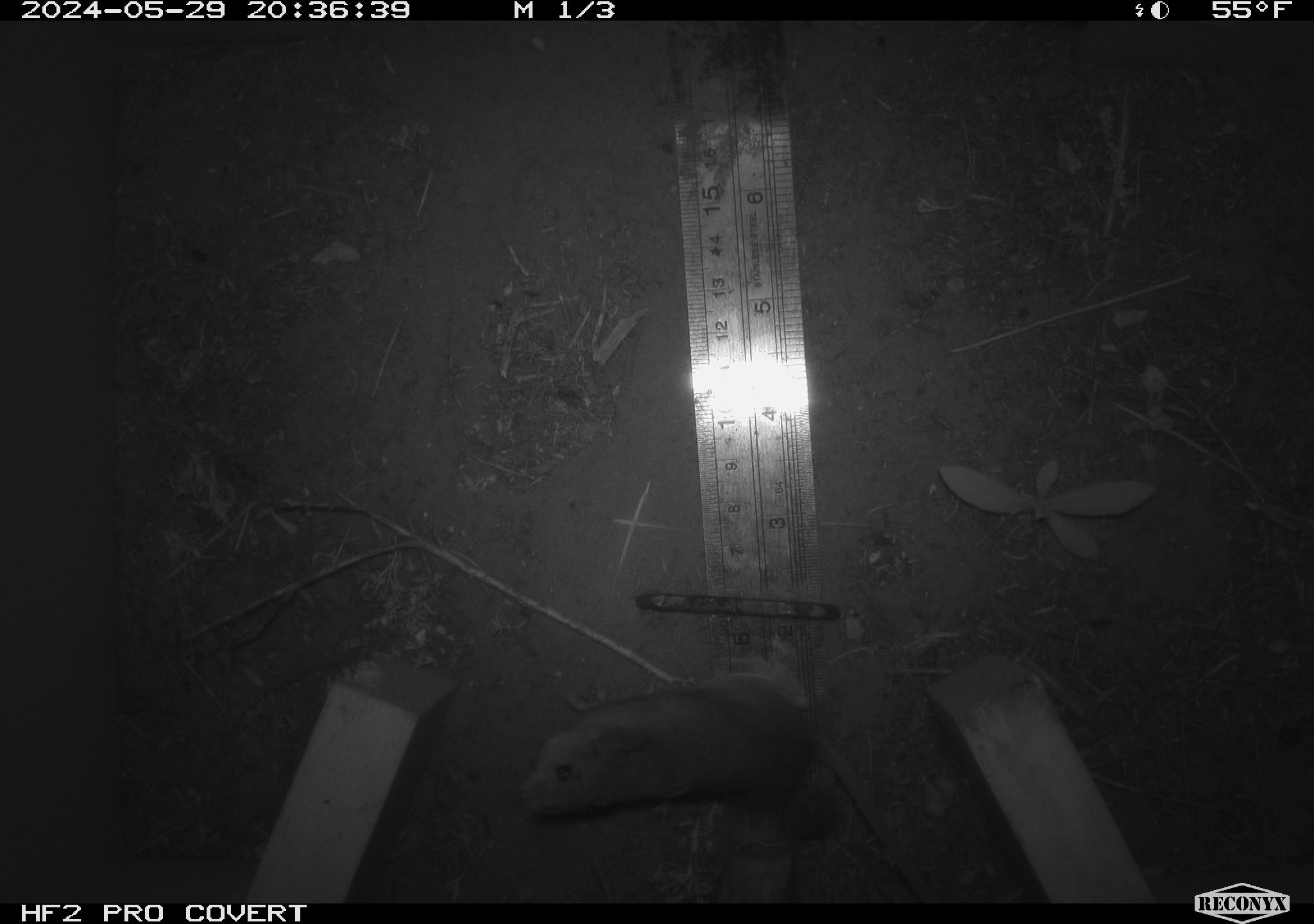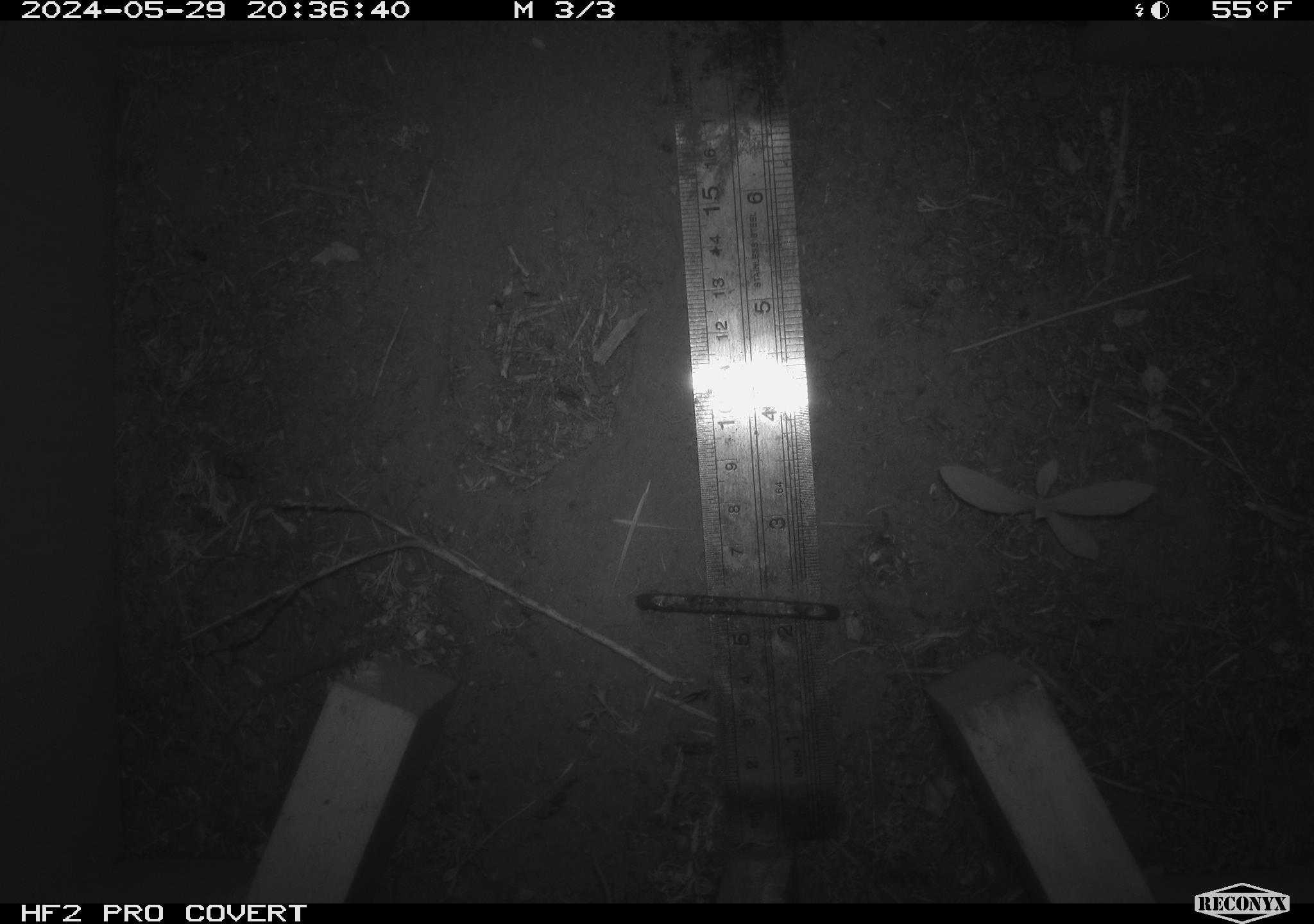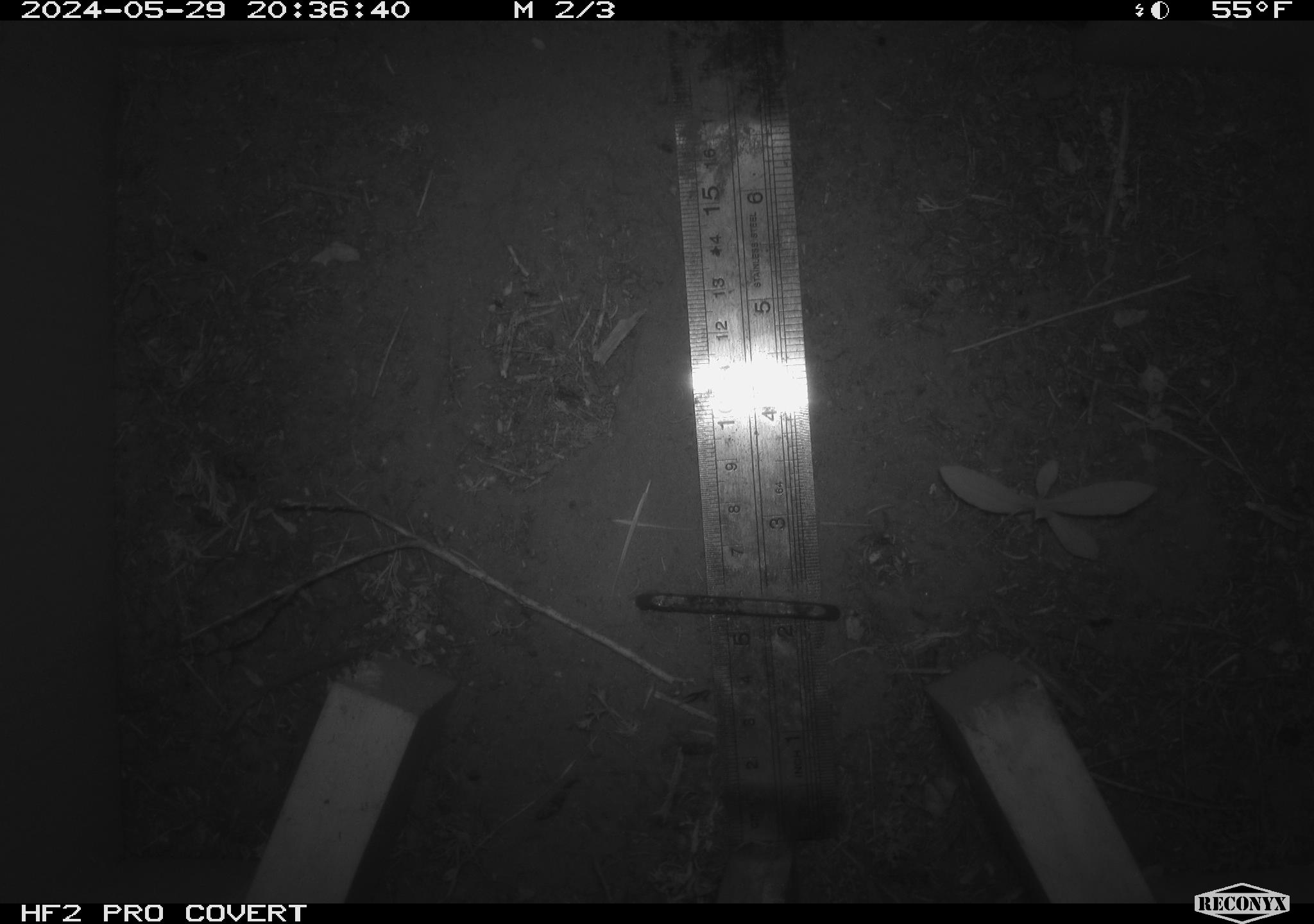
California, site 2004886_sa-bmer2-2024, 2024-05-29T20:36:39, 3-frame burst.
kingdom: Animalia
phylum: Chordata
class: Mammalia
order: Rodentia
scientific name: Rodentia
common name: mouse species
Mouse species (Rodentia).